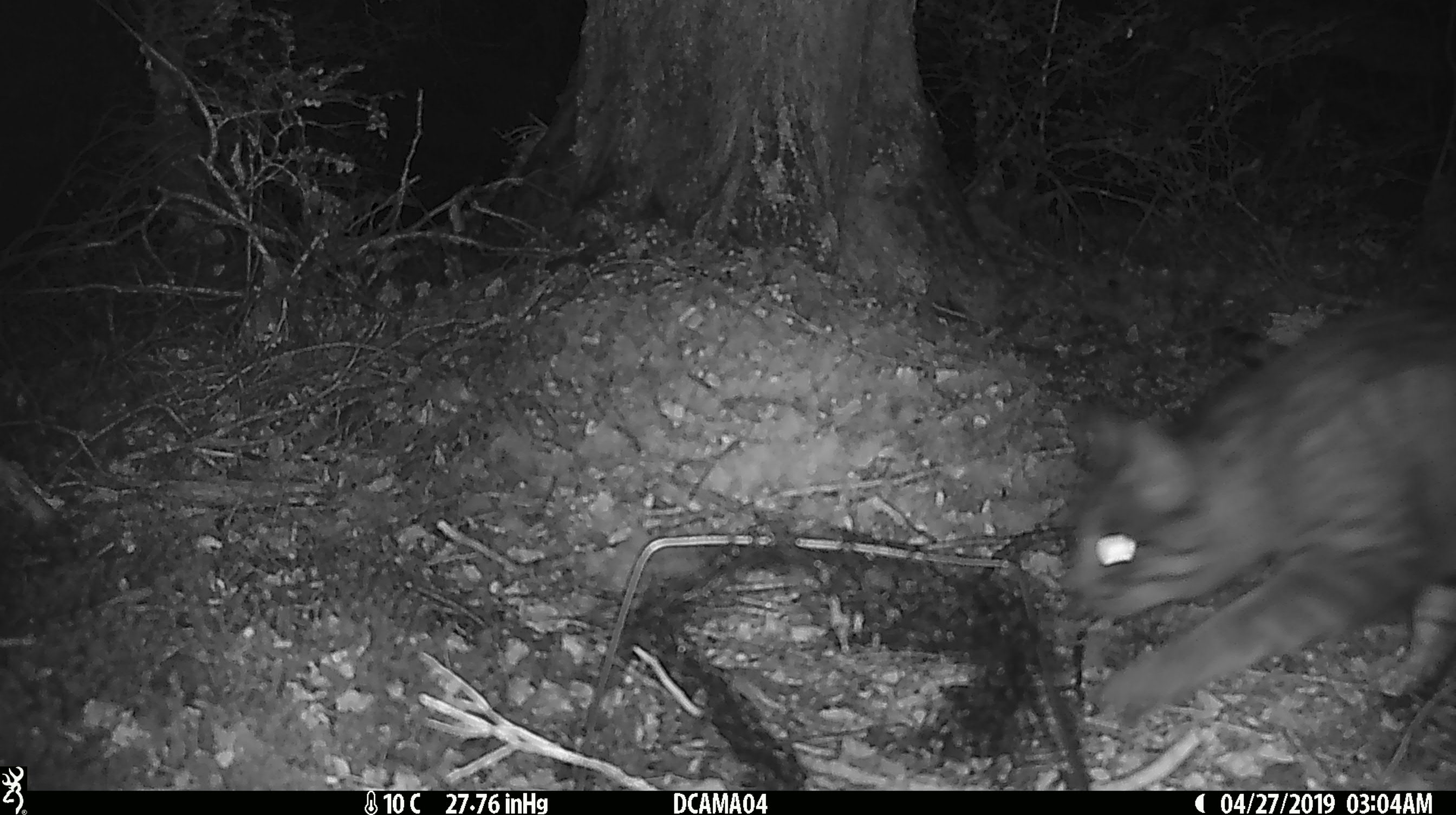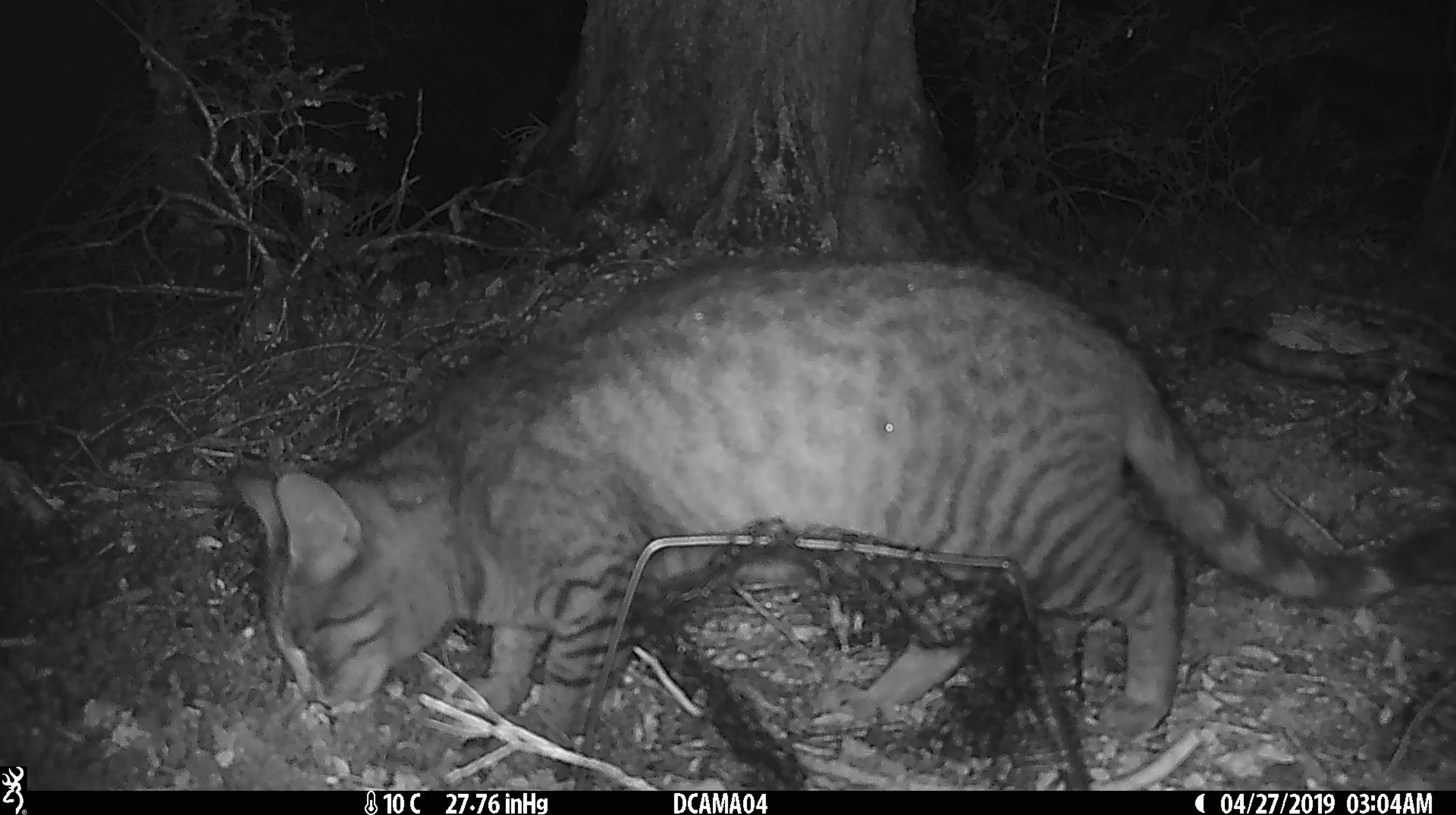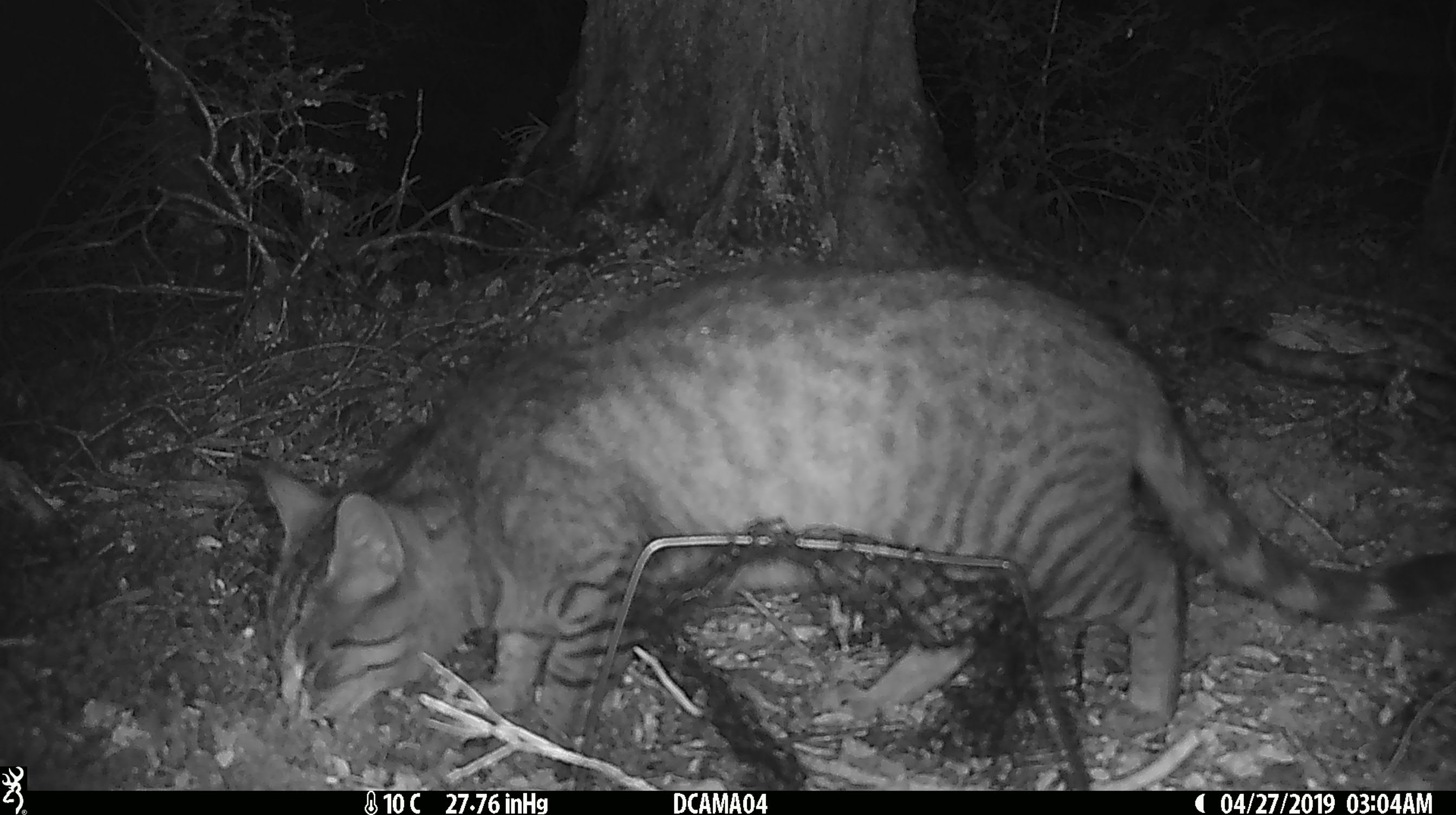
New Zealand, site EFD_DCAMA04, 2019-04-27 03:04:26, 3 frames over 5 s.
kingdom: Animalia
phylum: Chordata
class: Mammalia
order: Carnivora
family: Felidae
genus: Felis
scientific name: Felis catus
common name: domestic cat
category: cat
Cat (domestic cat) (Felis catus).